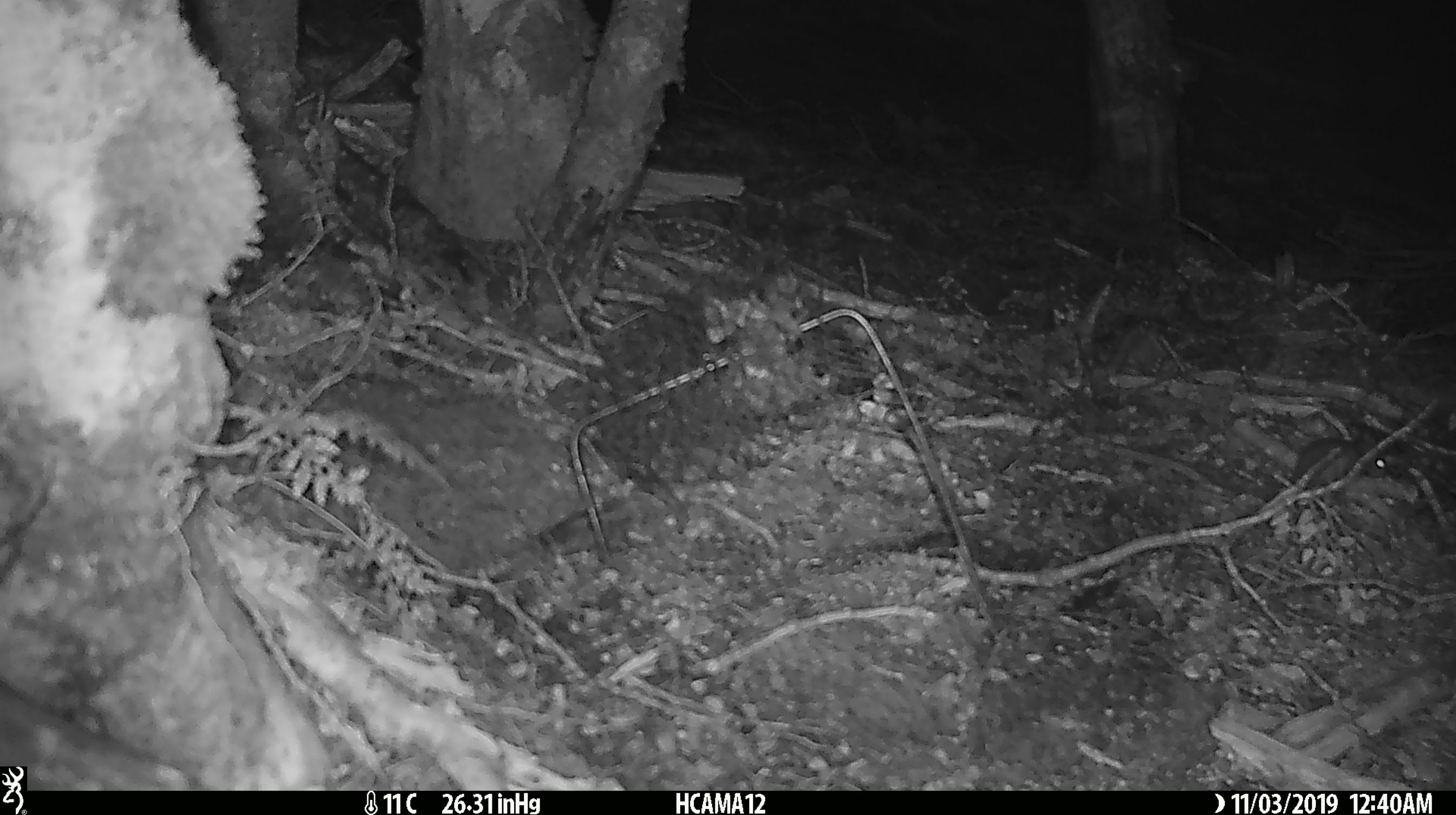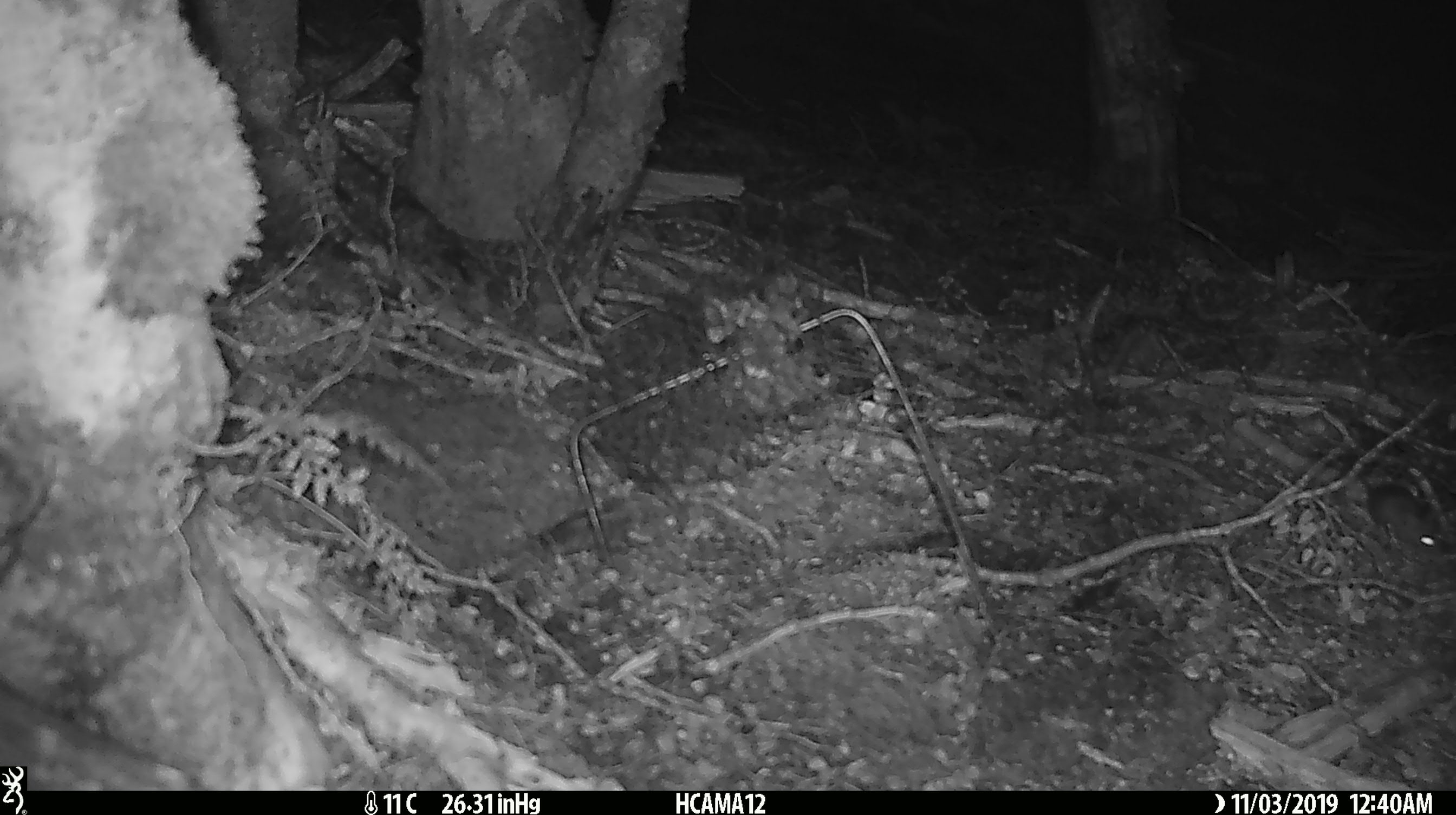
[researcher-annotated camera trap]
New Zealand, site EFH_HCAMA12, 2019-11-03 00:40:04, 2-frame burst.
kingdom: Animalia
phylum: Chordata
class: Mammalia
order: Rodentia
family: Muridae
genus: Mus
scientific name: Mus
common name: mouse